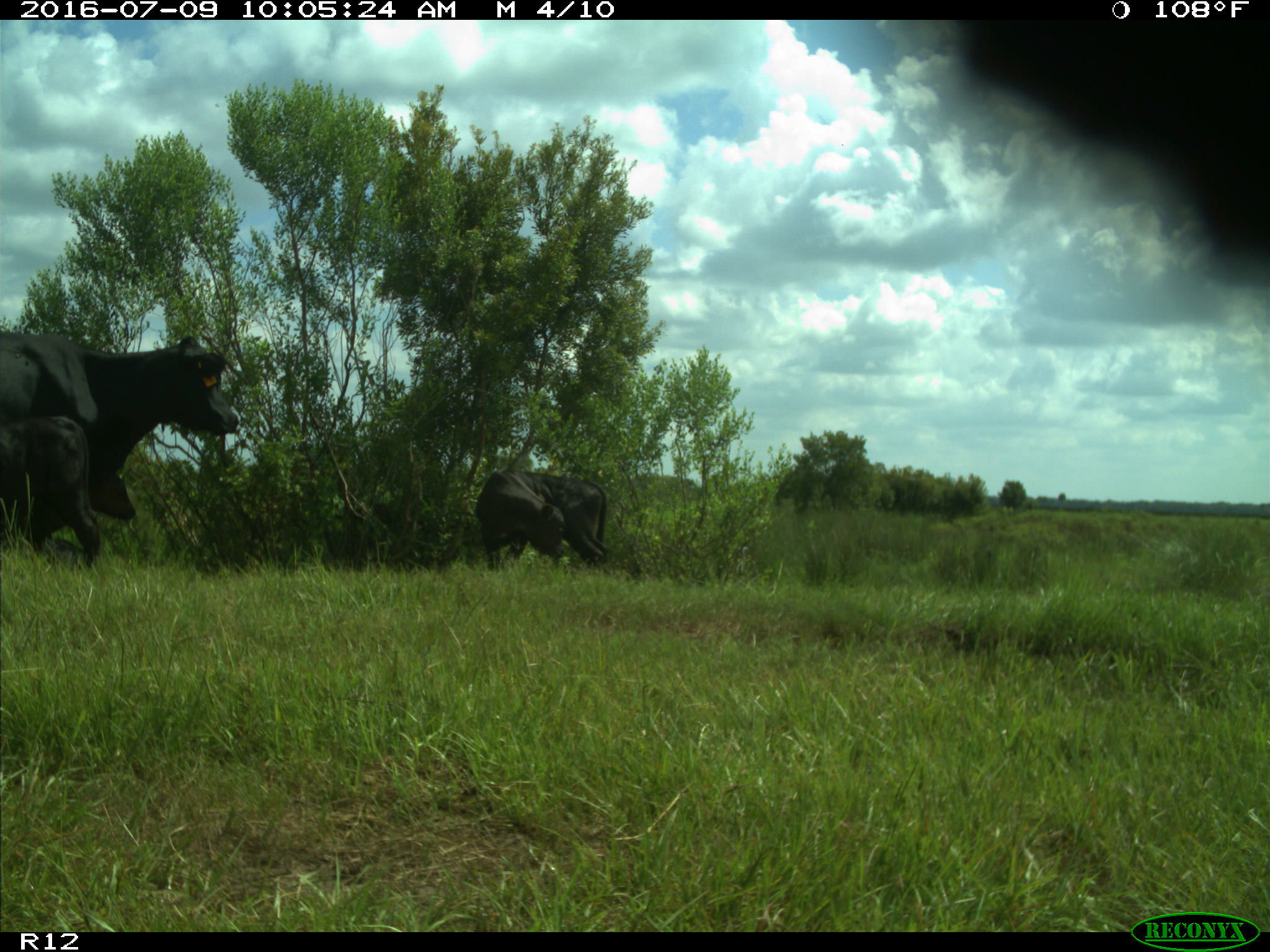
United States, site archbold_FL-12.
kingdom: Animalia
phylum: Chordata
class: Mammalia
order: Artiodactyla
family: Bovidae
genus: Bos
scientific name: Bos taurus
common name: domestic cow